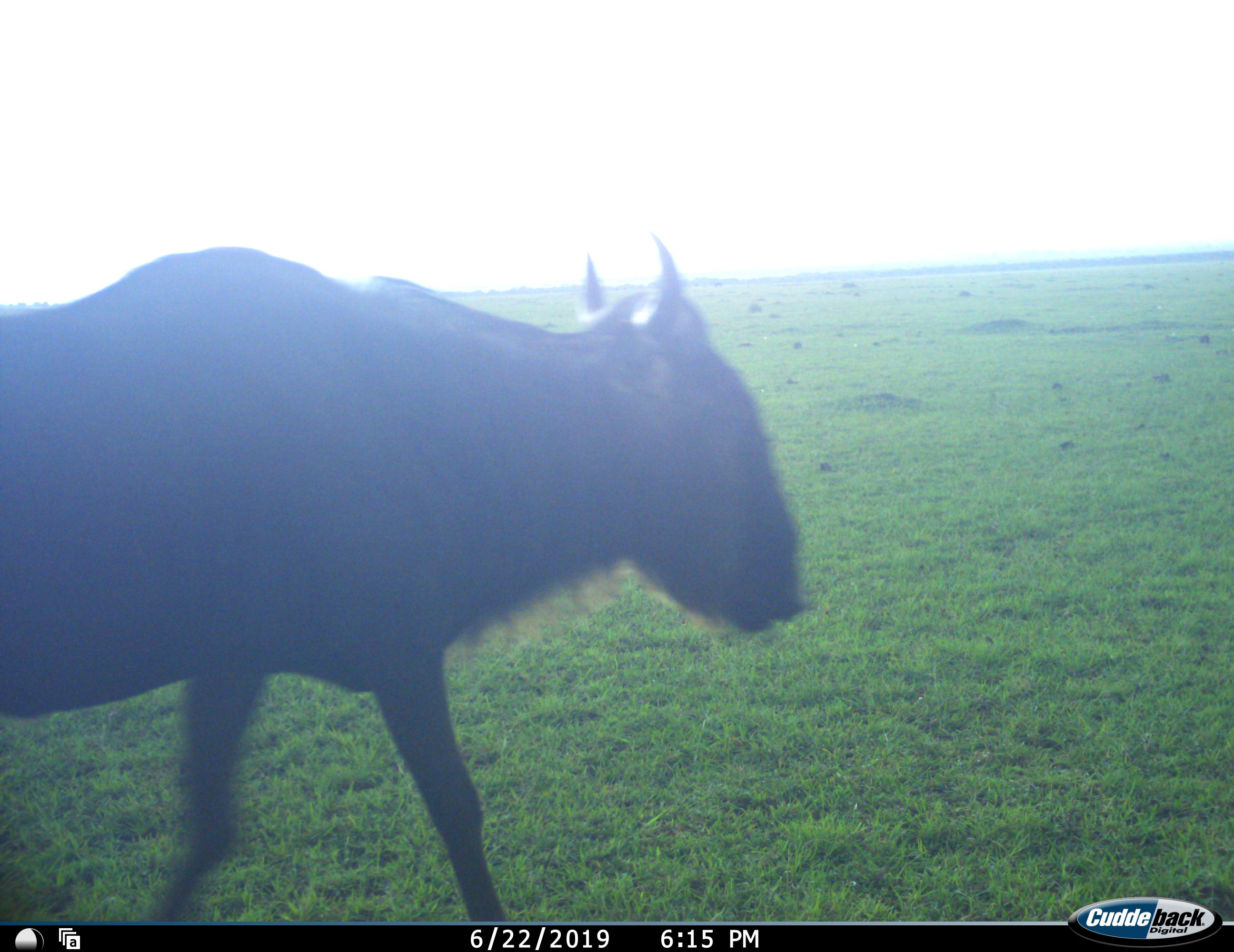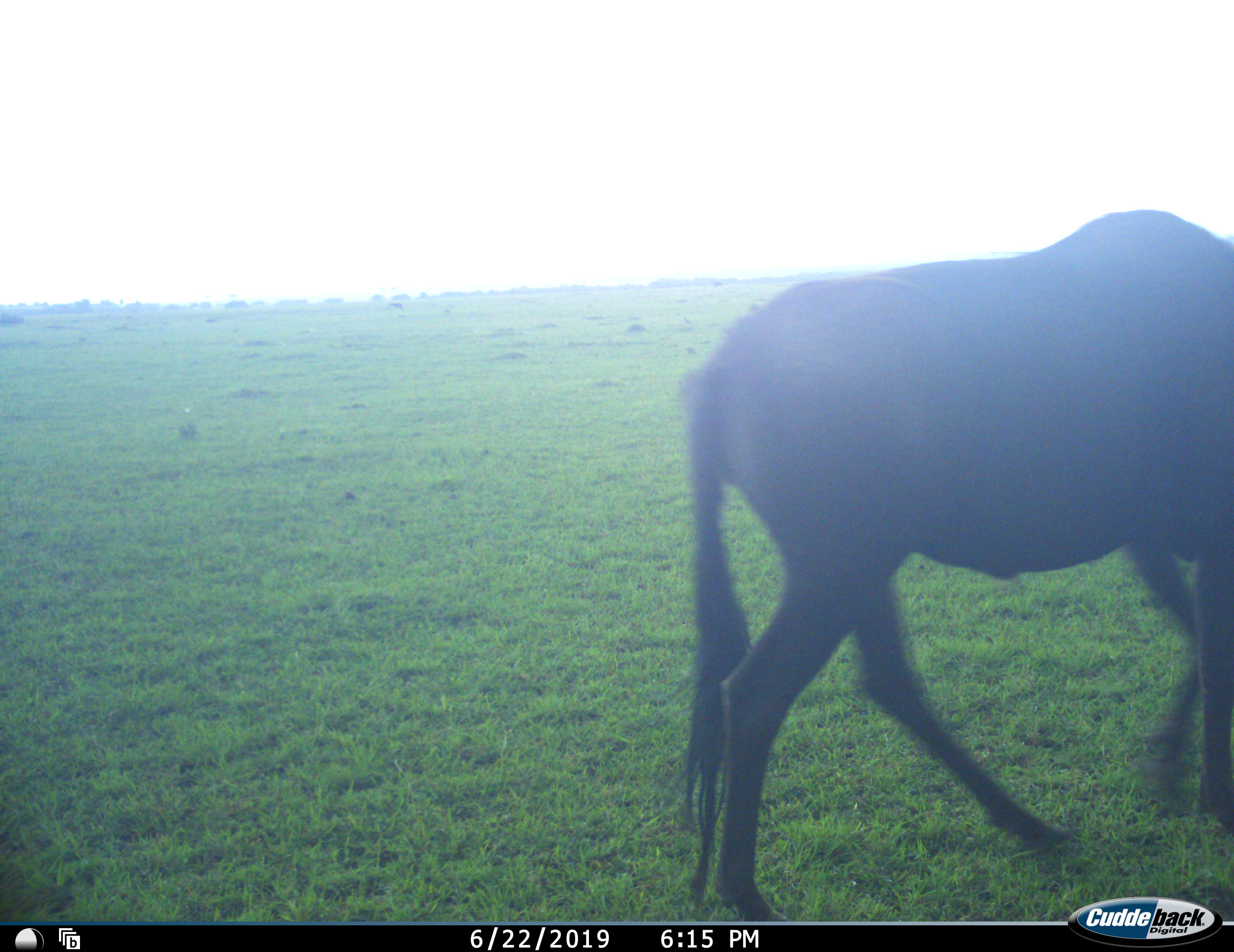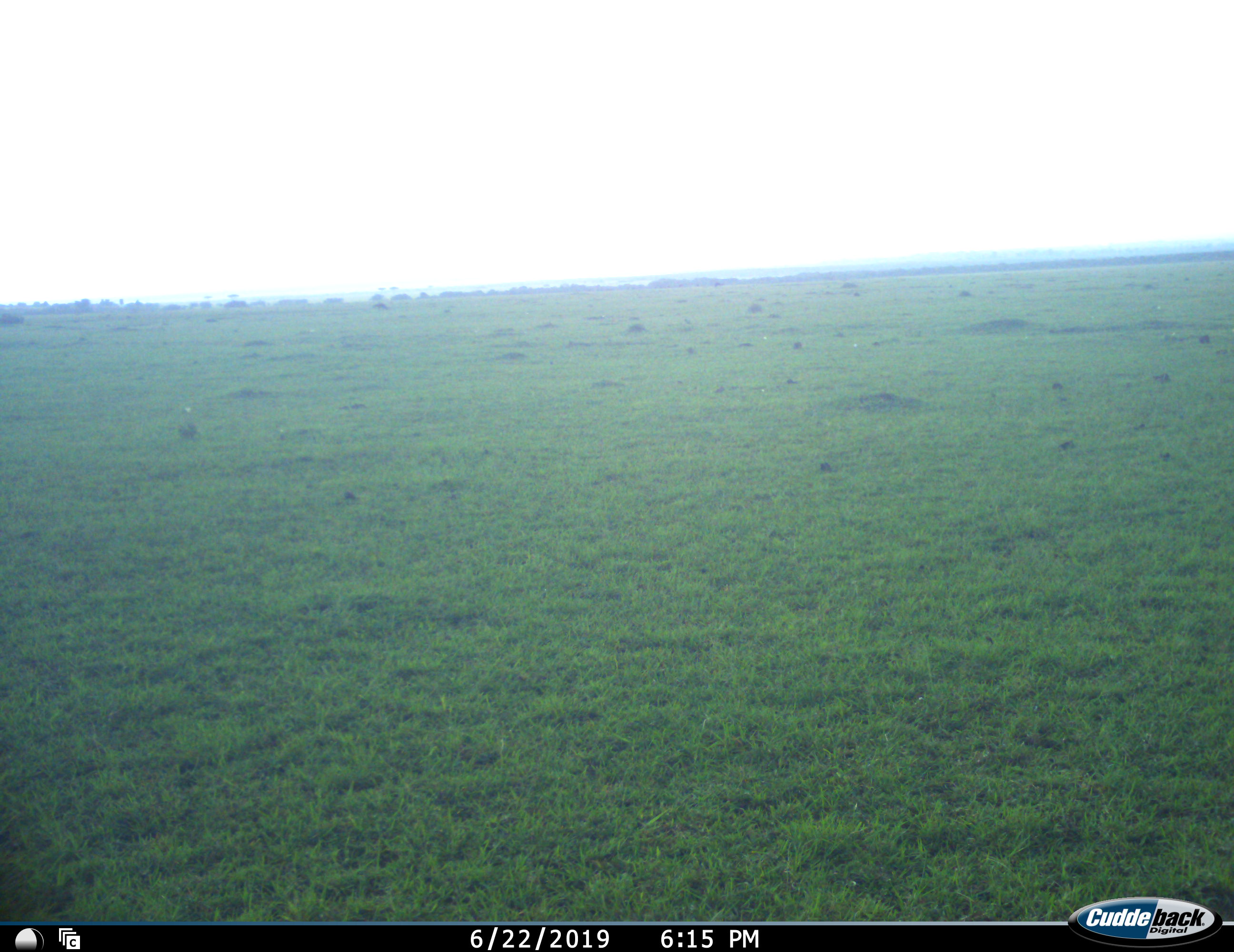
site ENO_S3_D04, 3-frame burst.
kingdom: Animalia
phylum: Chordata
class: Mammalia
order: Artiodactyla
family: Bovidae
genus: Connochaetes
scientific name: Connochaetes taurinus taurinus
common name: blue wildebeest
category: wildebeestblue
Wildebeestblue (blue wildebeest) (Connochaetes taurinus taurinus), count 1. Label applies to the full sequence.